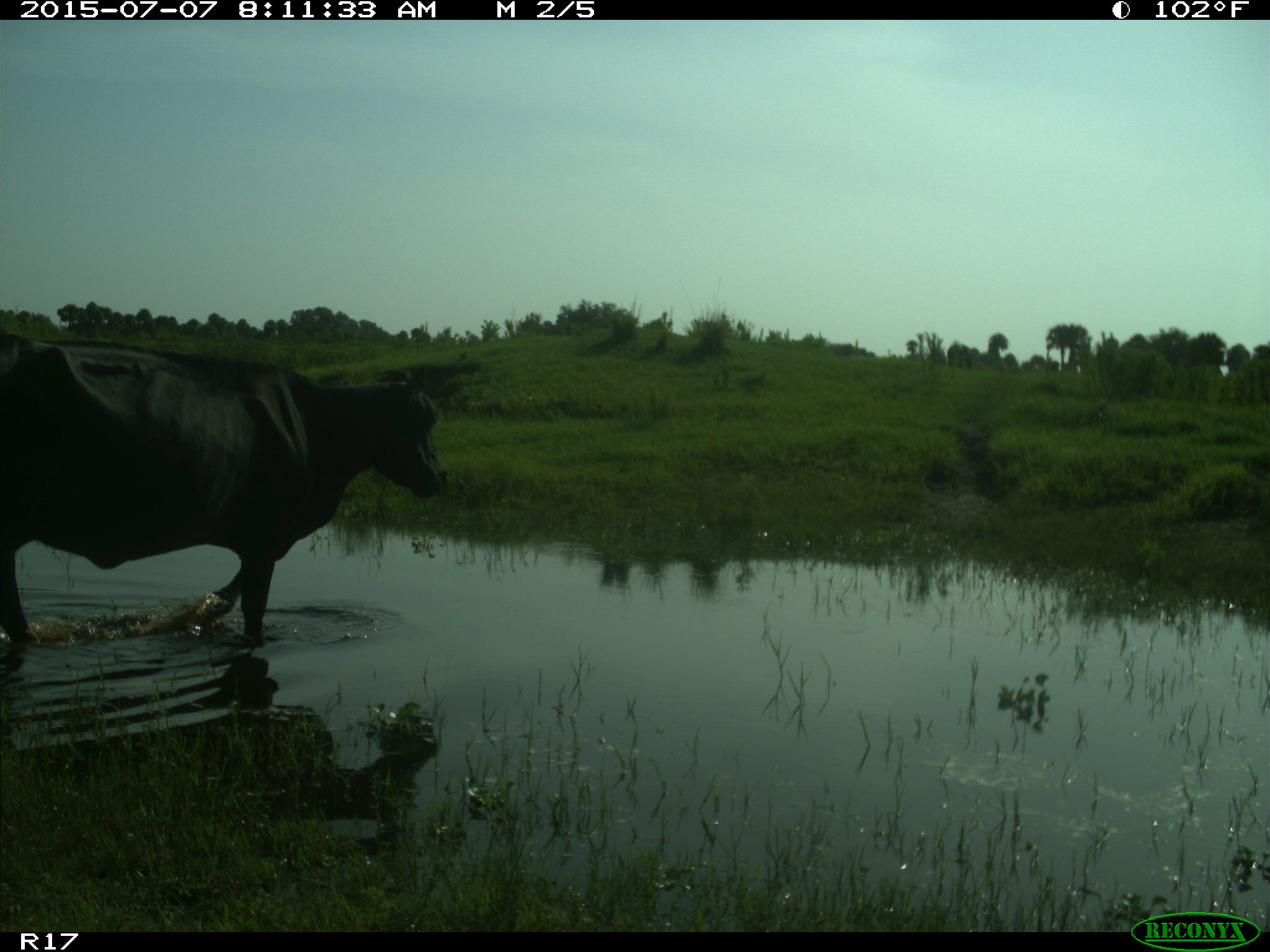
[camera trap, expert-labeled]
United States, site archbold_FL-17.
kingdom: Animalia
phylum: Chordata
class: Mammalia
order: Artiodactyla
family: Bovidae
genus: Bos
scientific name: Bos taurus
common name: domestic cow